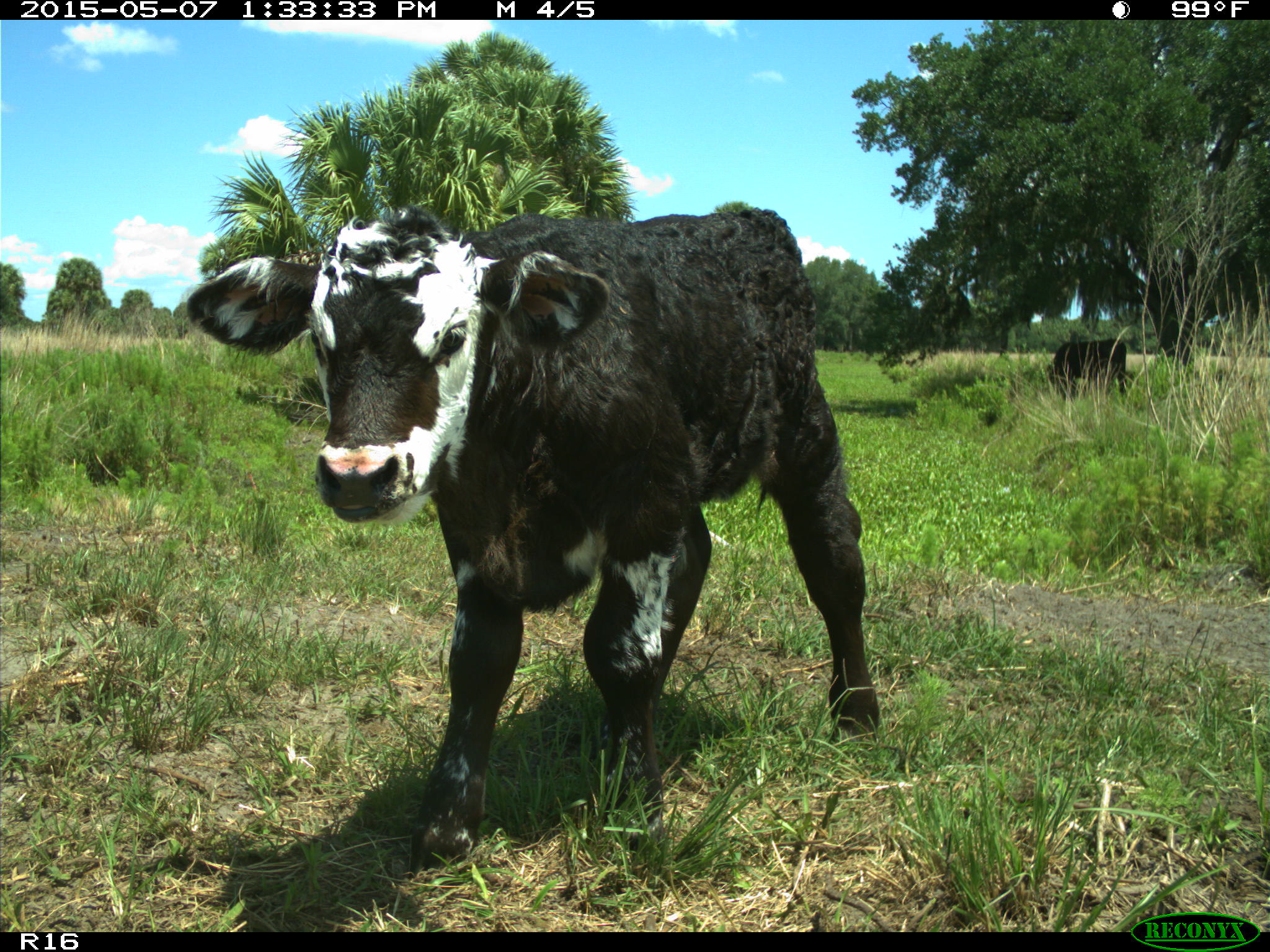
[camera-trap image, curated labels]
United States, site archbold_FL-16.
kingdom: Animalia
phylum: Chordata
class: Mammalia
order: Artiodactyla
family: Bovidae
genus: Bos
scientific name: Bos taurus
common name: domestic cow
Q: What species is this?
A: Bos taurus (domestic cow).